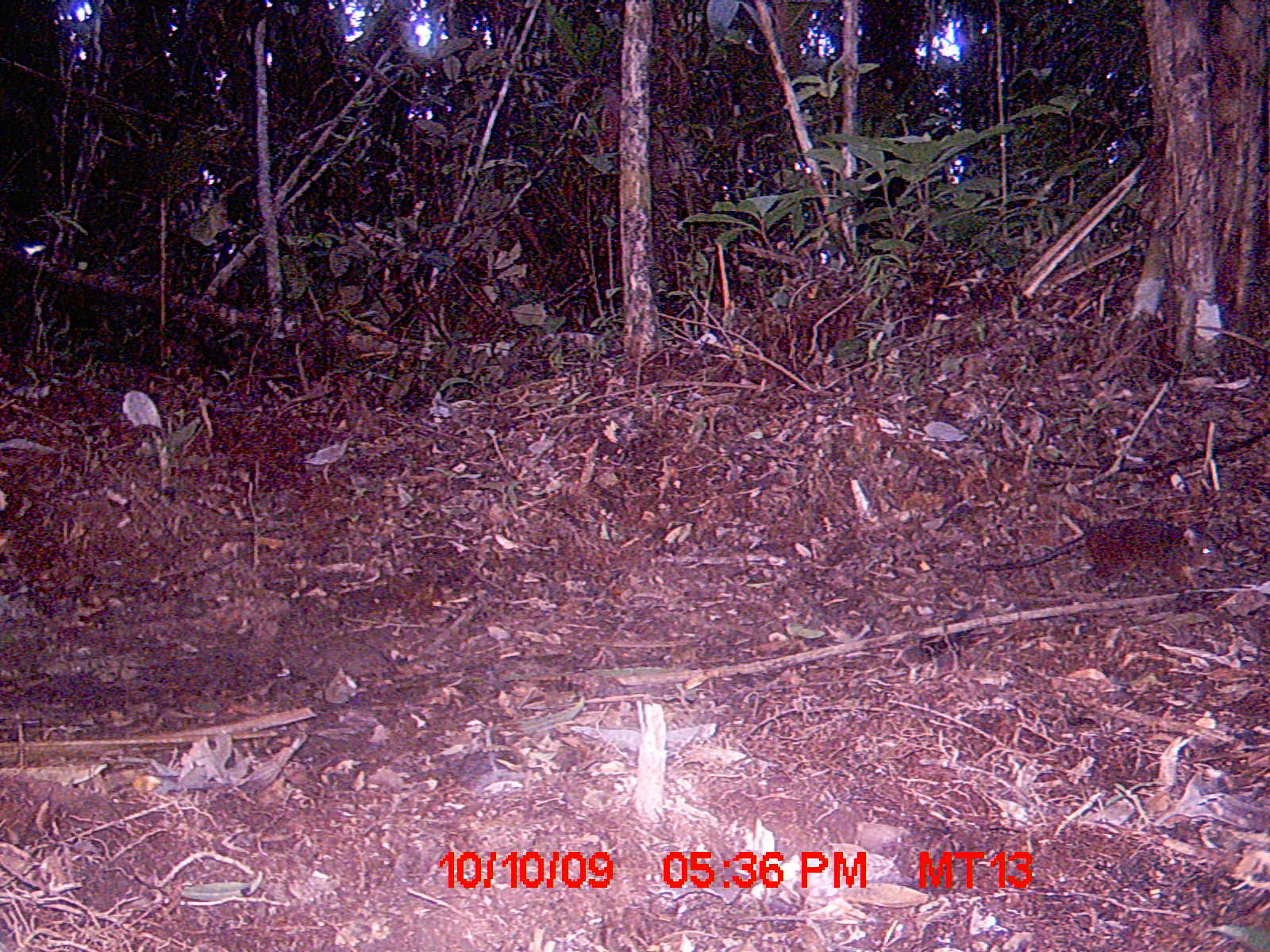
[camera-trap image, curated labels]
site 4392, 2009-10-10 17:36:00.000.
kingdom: Animalia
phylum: Chordata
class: Mammalia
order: Rodentia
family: Nesomyidae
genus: Nesomys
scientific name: Nesomys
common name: nesomys rodents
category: nesomys sp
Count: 1.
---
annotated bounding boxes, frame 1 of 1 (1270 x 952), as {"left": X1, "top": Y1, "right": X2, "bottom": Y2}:
nesomys sp: {"left": 976, "top": 515, "right": 1228, "bottom": 599}